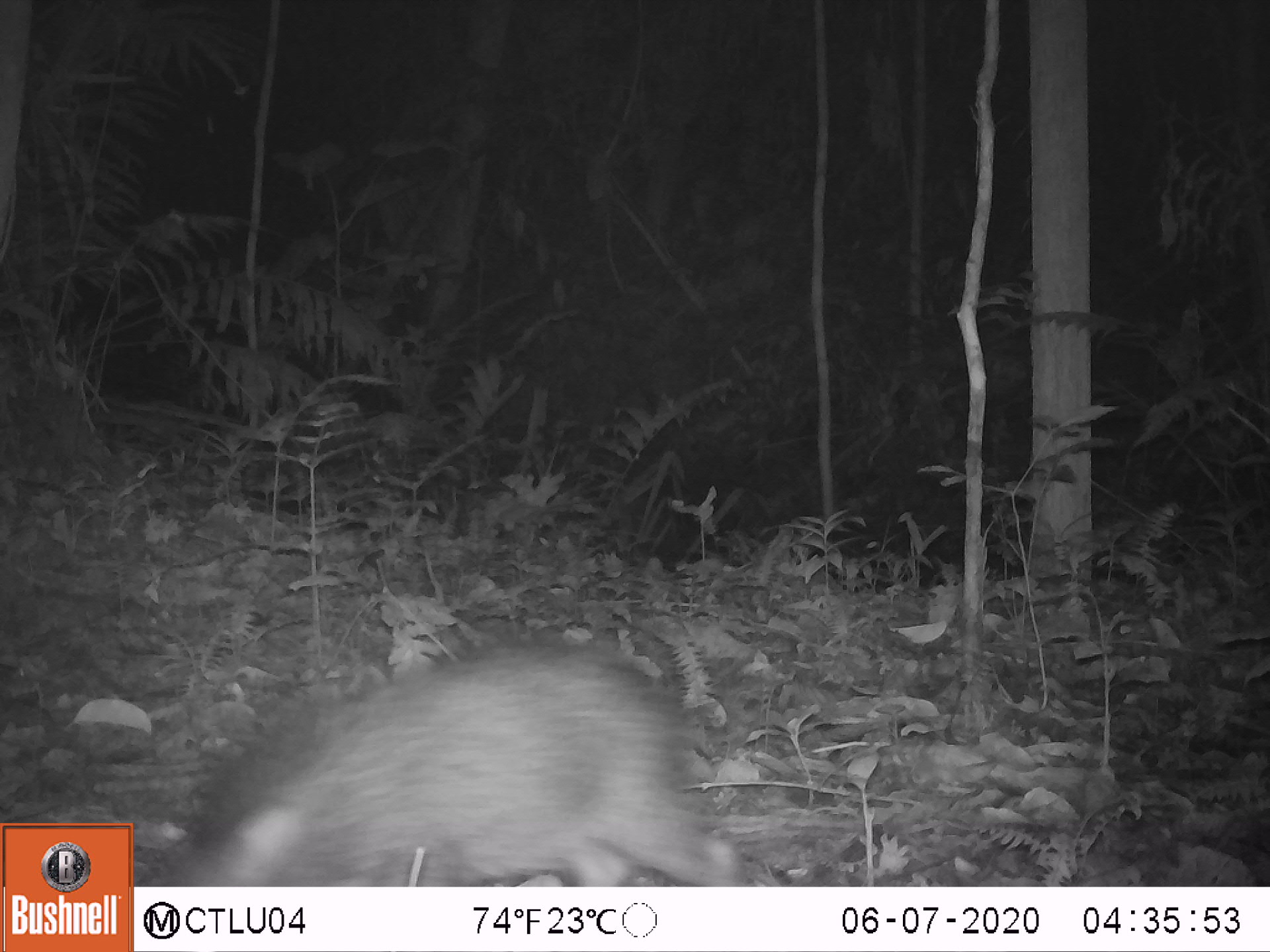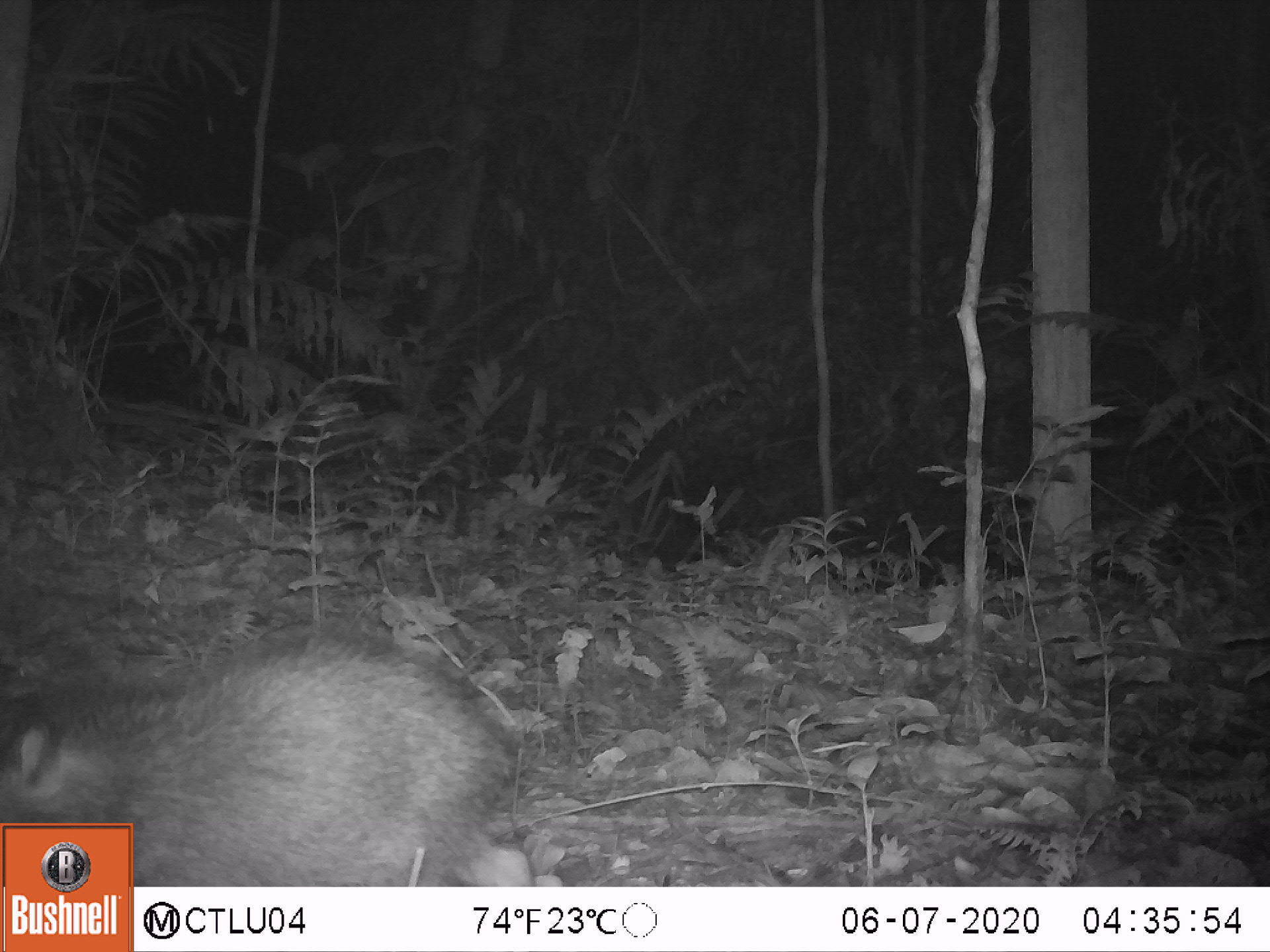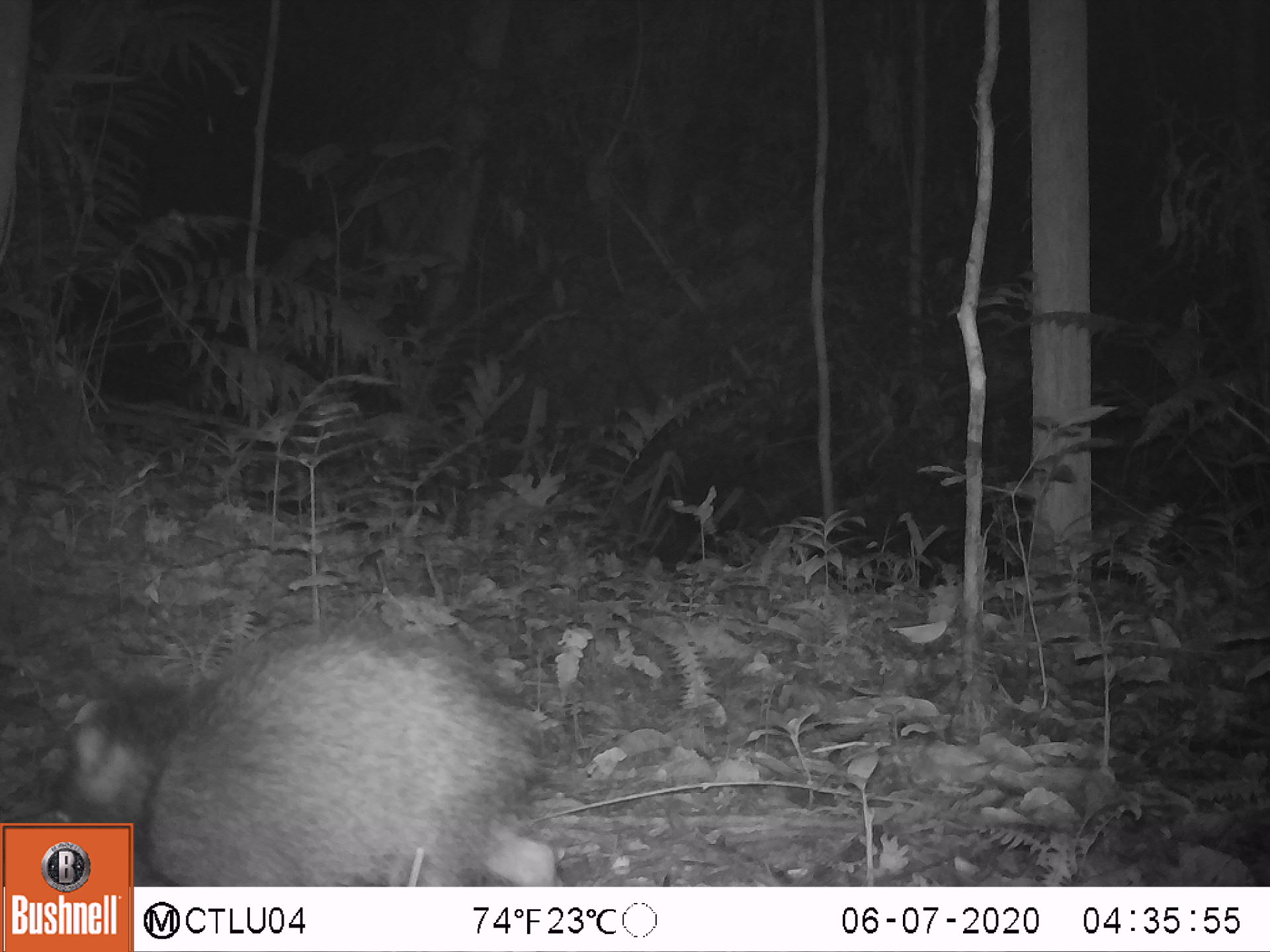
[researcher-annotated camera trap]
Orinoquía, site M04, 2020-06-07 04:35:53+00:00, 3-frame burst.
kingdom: Animalia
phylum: Chordata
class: Mammalia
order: Artiodactyla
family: Tayassuidae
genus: Pecari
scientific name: Pecari tajacu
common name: collared peccary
Collared peccary (Pecari tajacu).